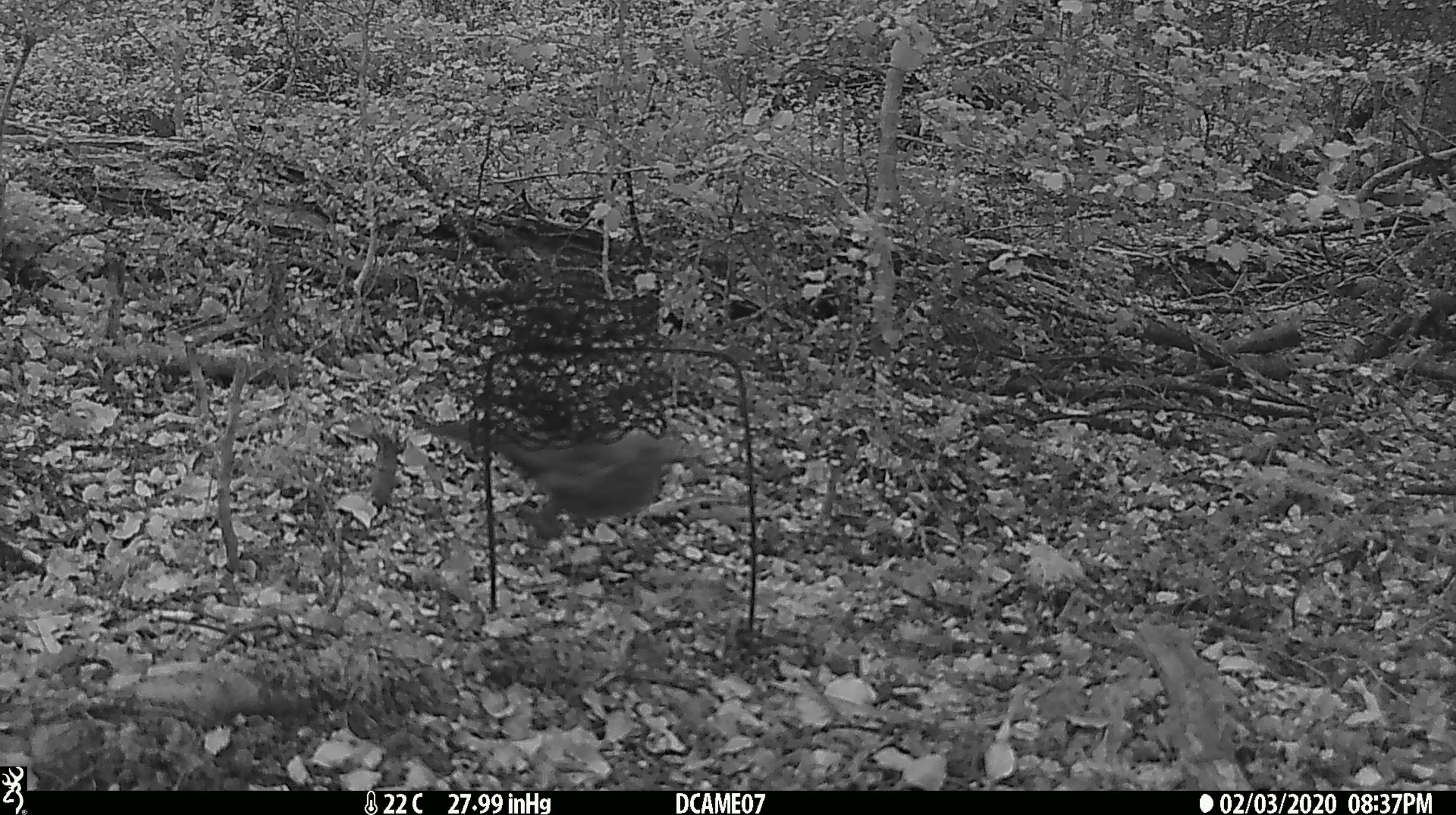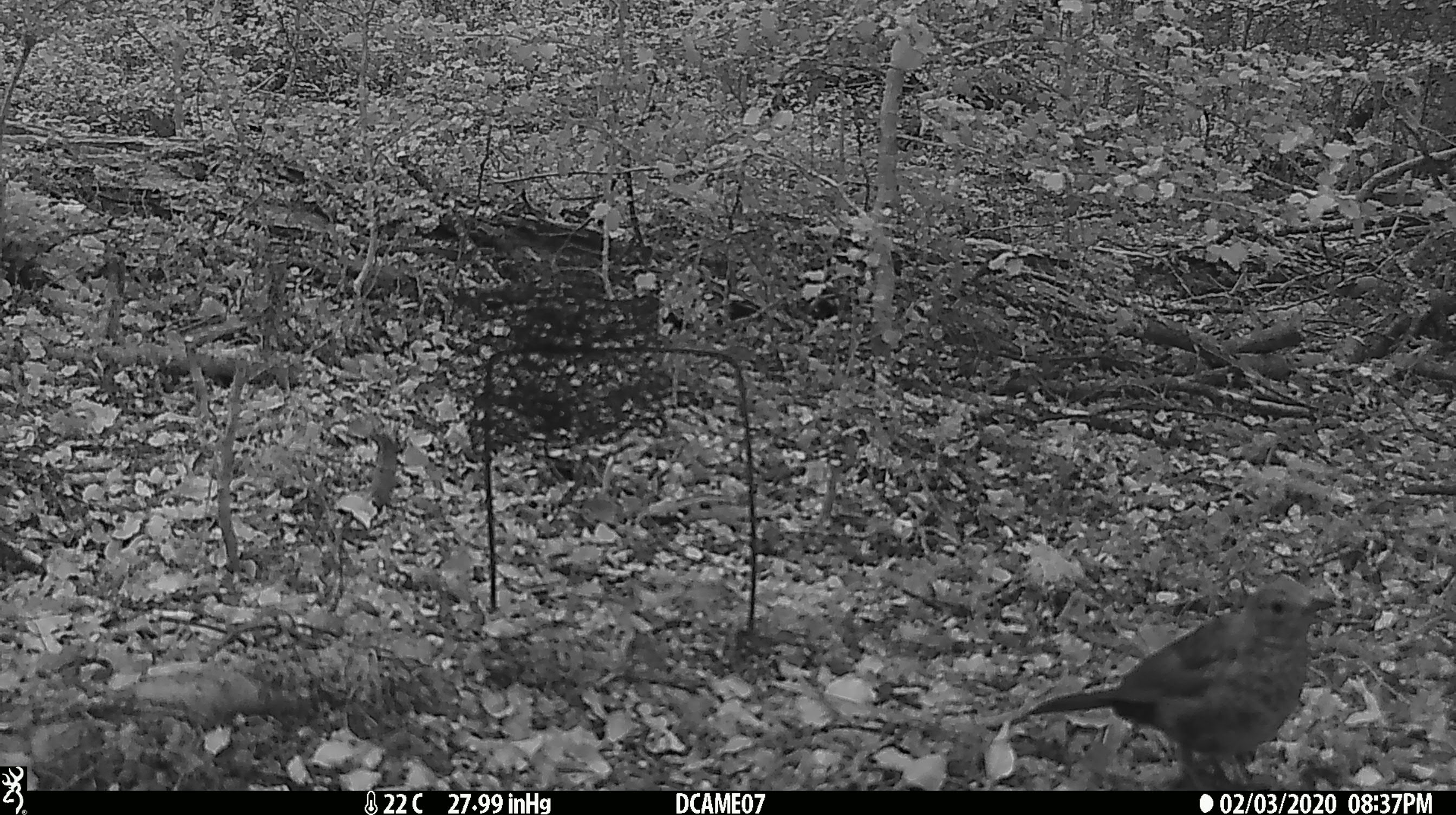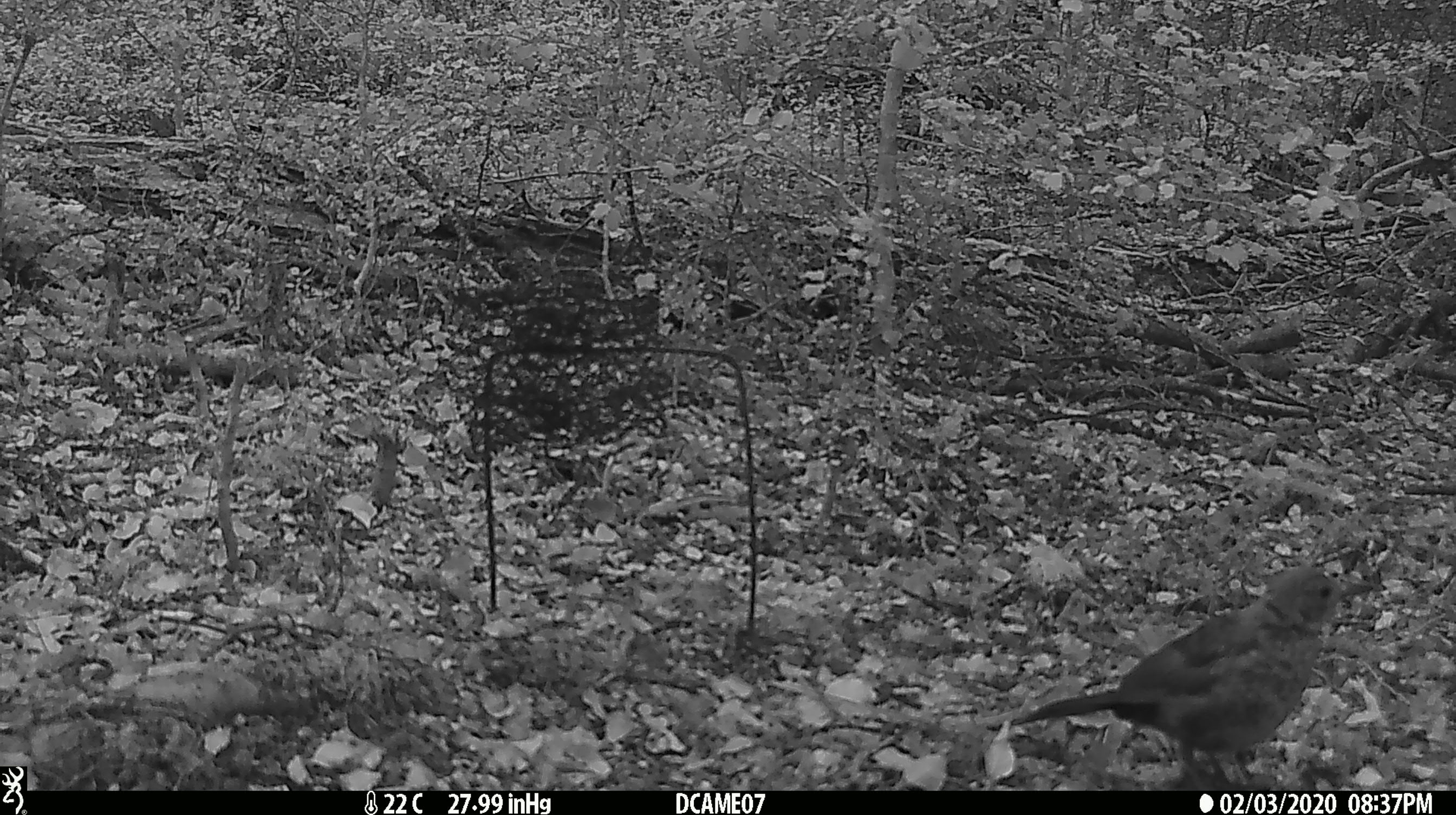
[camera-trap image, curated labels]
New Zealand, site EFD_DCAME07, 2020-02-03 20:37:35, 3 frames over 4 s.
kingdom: Animalia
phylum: Chordata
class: Aves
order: Passeriformes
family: Turdidae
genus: Turdus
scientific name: Turdus merula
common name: eurasian blackbird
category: blackbird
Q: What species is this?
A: Blackbird (eurasian blackbird) (Turdus merula).